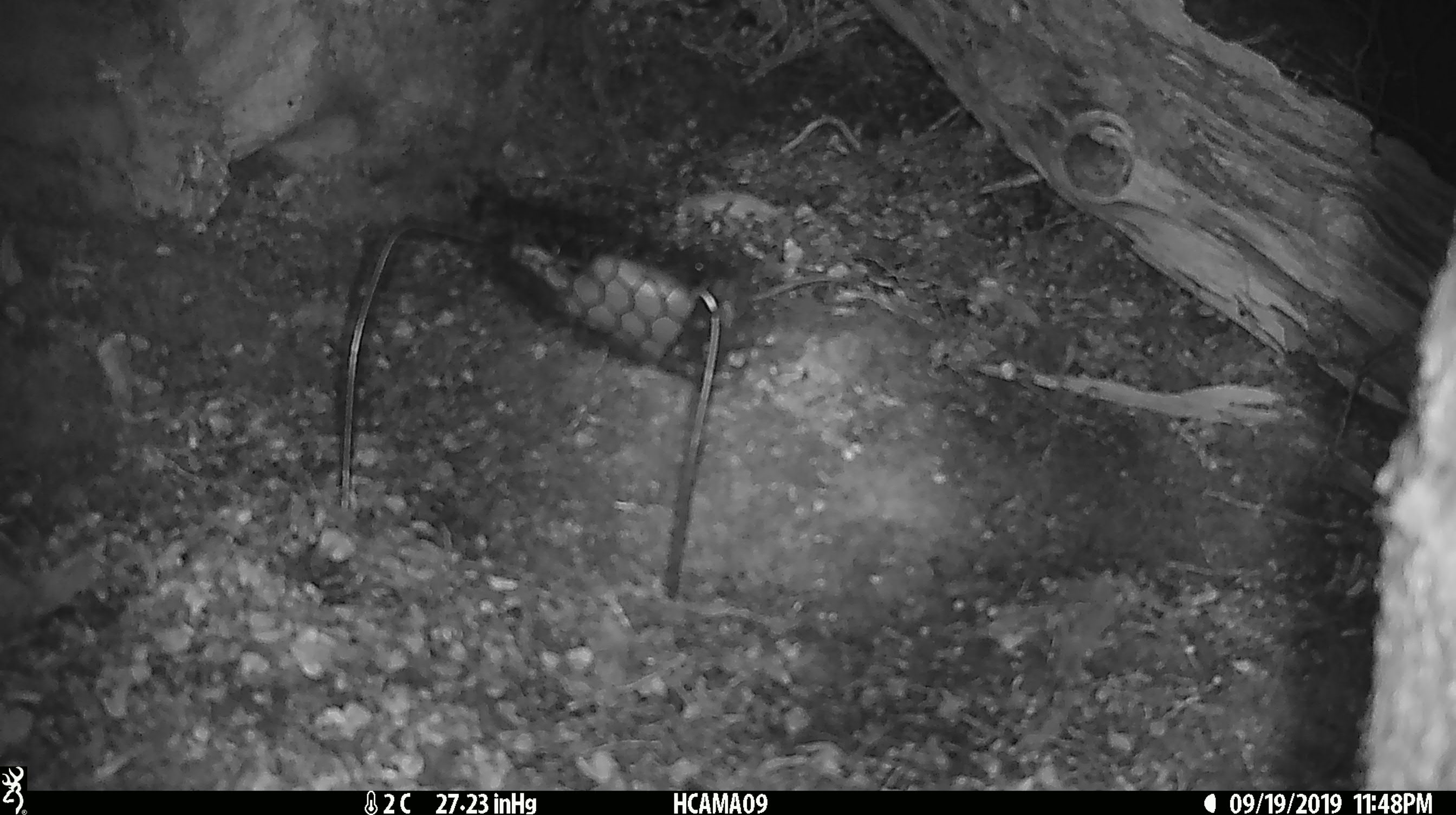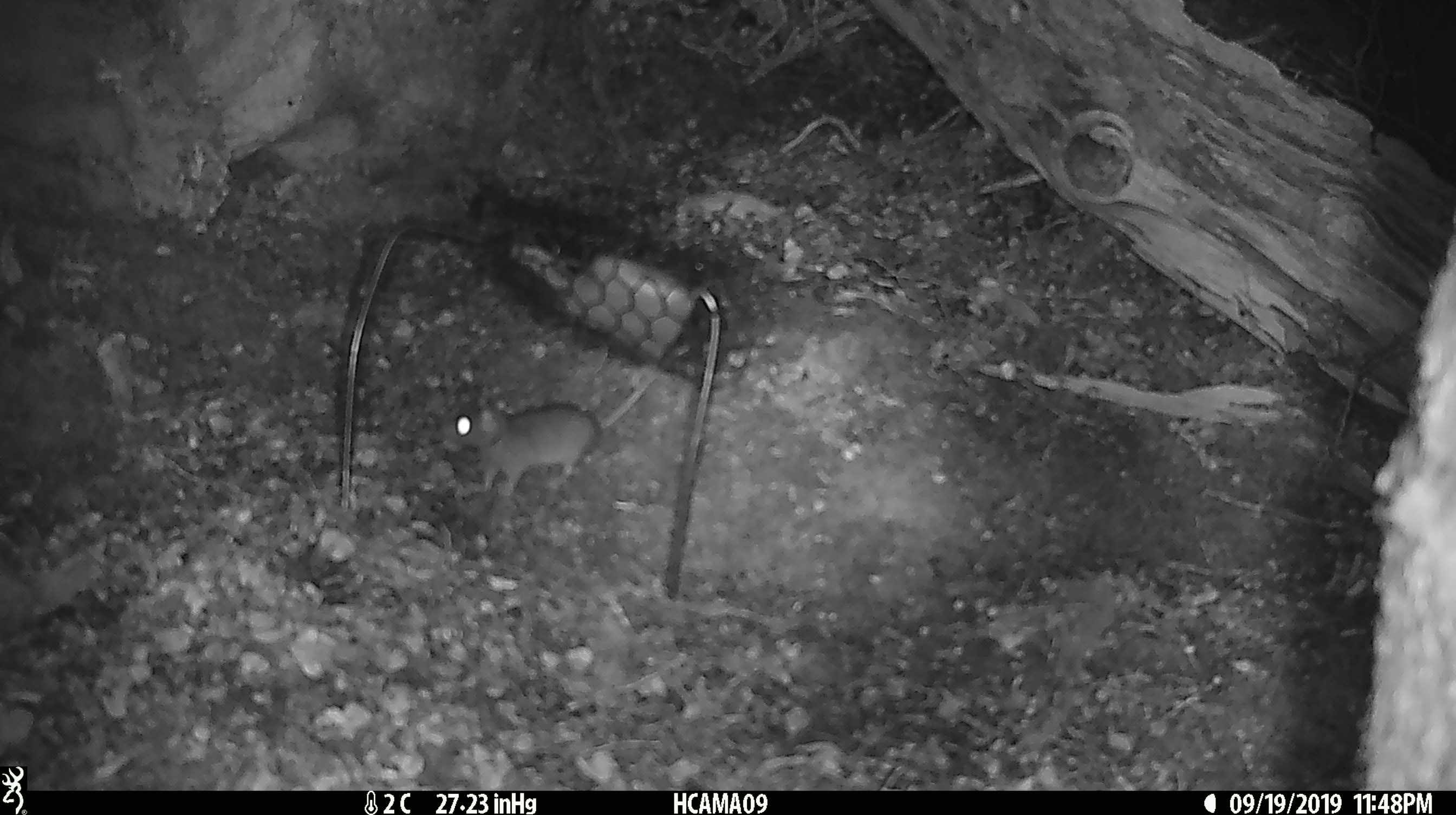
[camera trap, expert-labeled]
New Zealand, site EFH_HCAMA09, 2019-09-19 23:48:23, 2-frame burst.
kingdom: Animalia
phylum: Chordata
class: Mammalia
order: Rodentia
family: Muridae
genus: Mus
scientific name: Mus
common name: mouse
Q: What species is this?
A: Mouse (Mus).